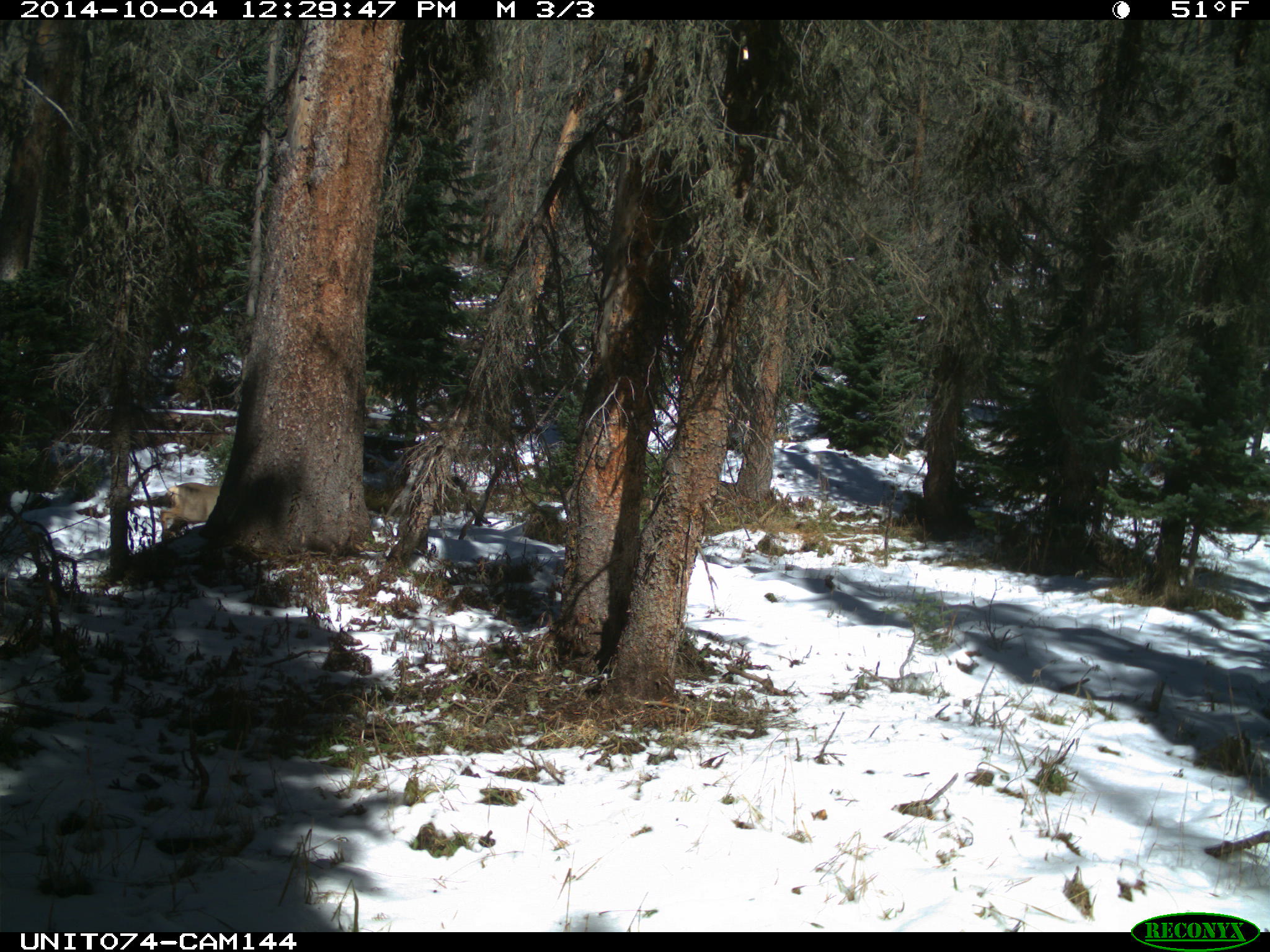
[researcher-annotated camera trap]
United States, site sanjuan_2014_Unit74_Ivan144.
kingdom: Animalia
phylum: Chordata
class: Mammalia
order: Artiodactyla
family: Cervidae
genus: Odocoileus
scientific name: Odocoileus hemionus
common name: mule deer